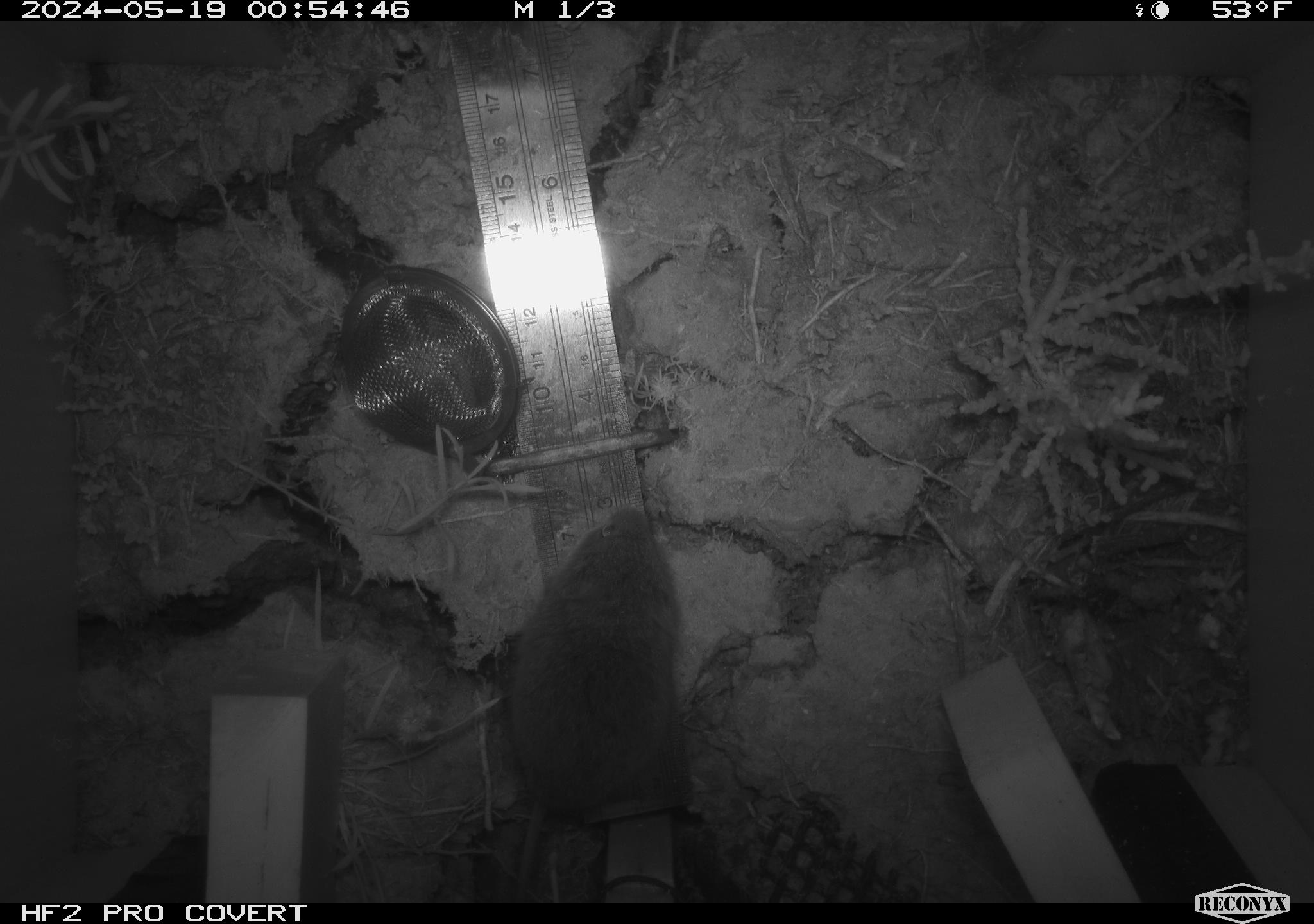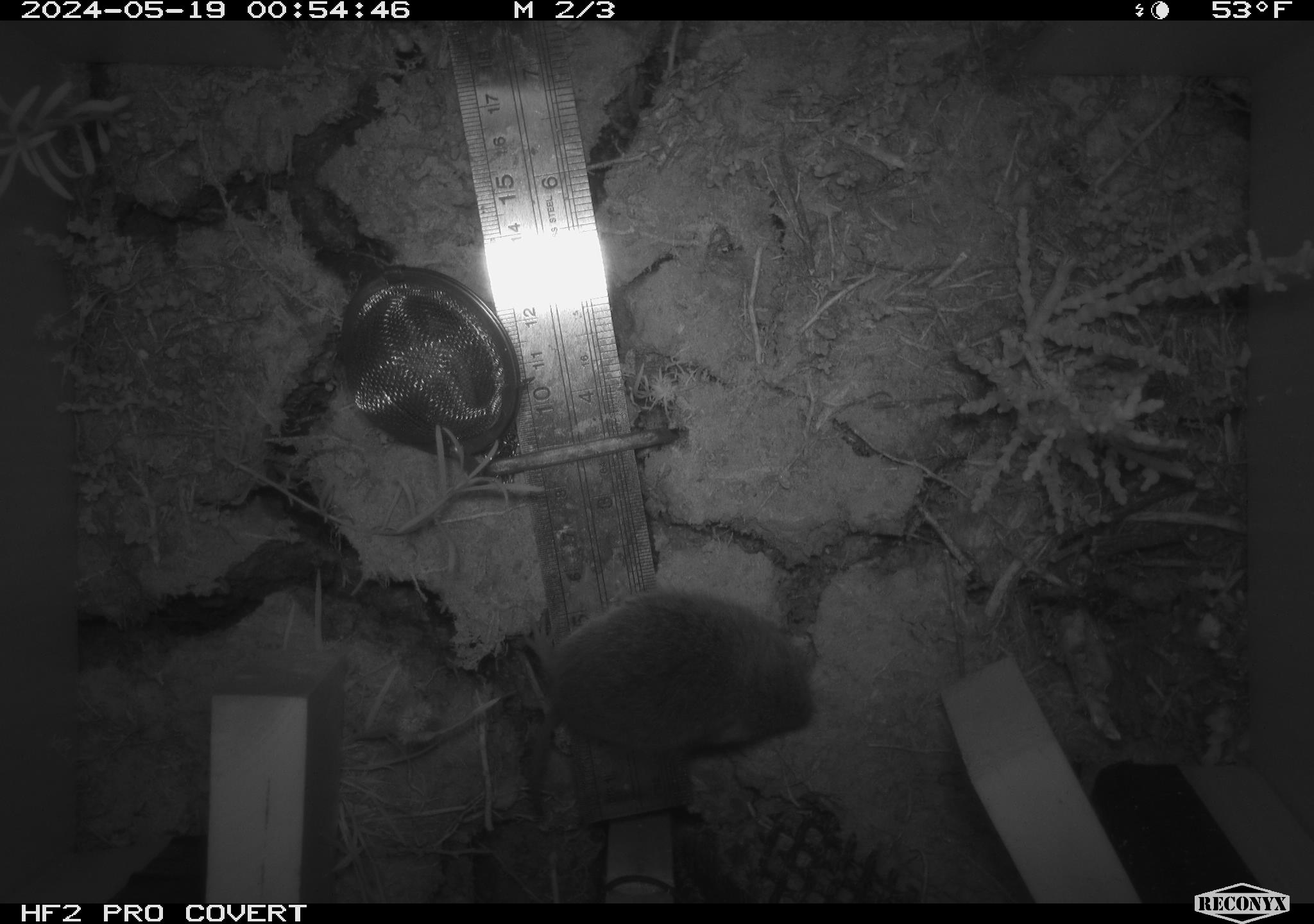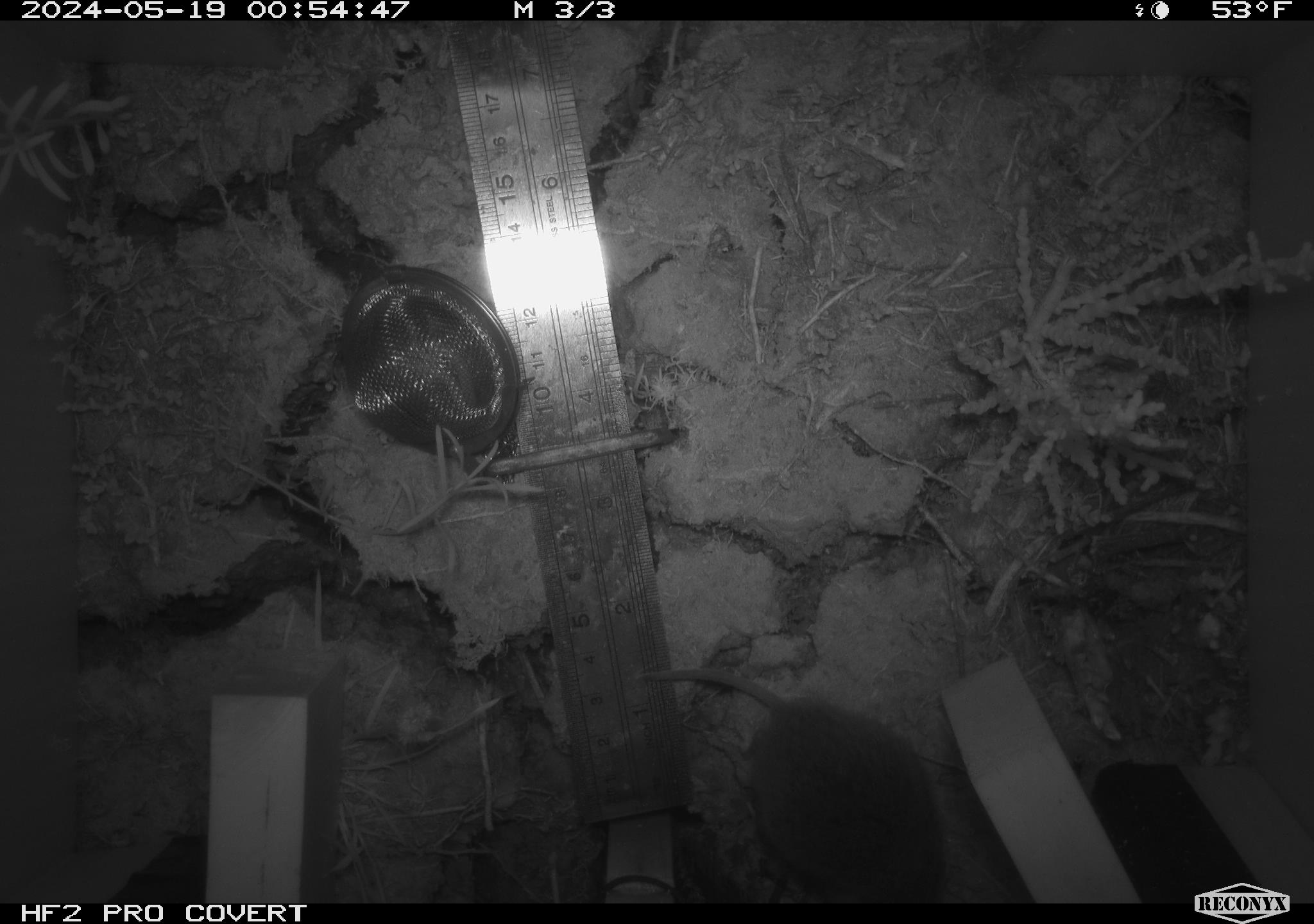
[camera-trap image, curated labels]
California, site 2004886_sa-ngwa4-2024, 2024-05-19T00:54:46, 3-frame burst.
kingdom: Animalia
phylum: Chordata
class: Mammalia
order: Rodentia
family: Cricetidae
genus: Microtus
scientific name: Microtus californicus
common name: california vole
California vole (Microtus californicus).